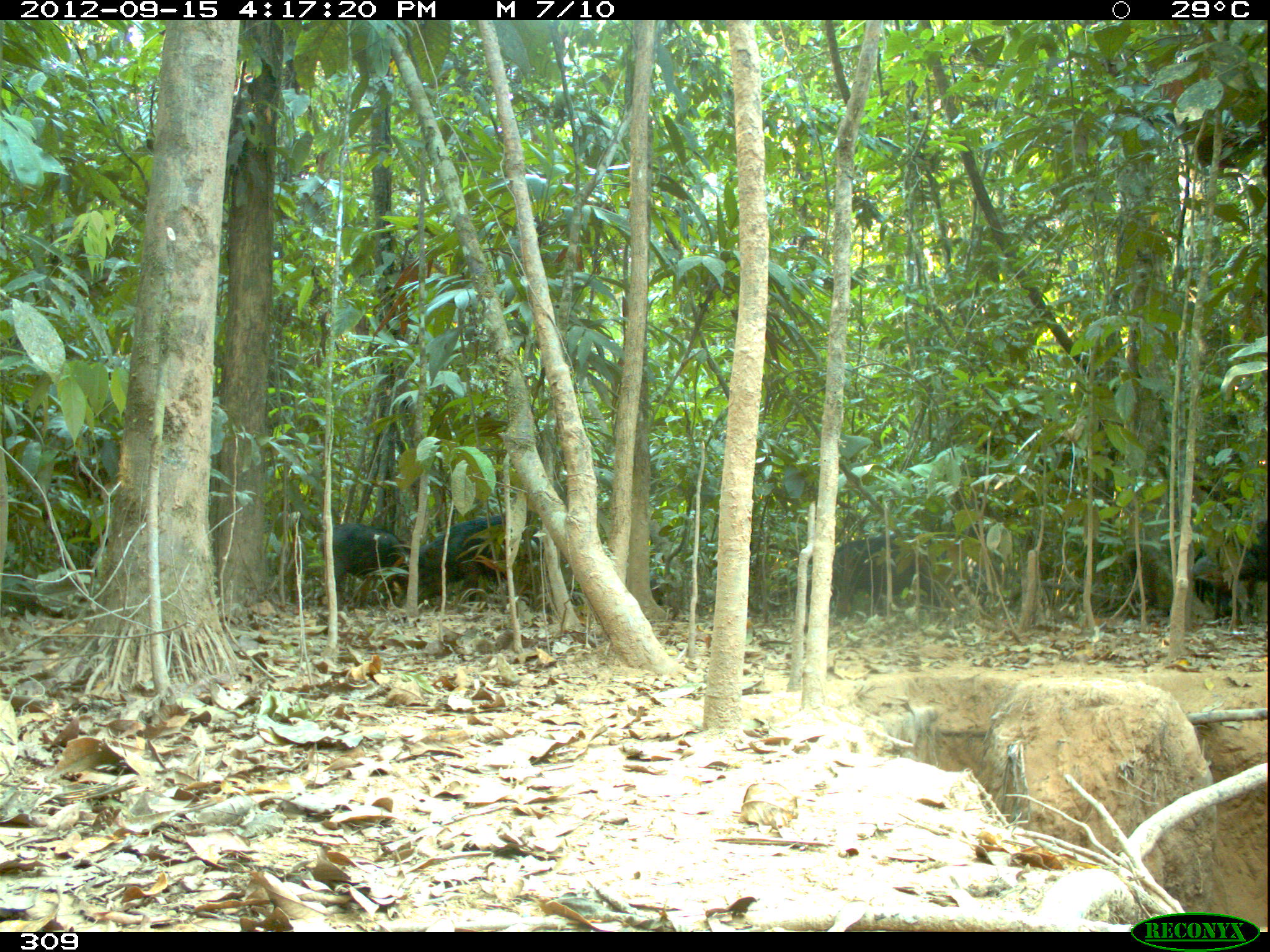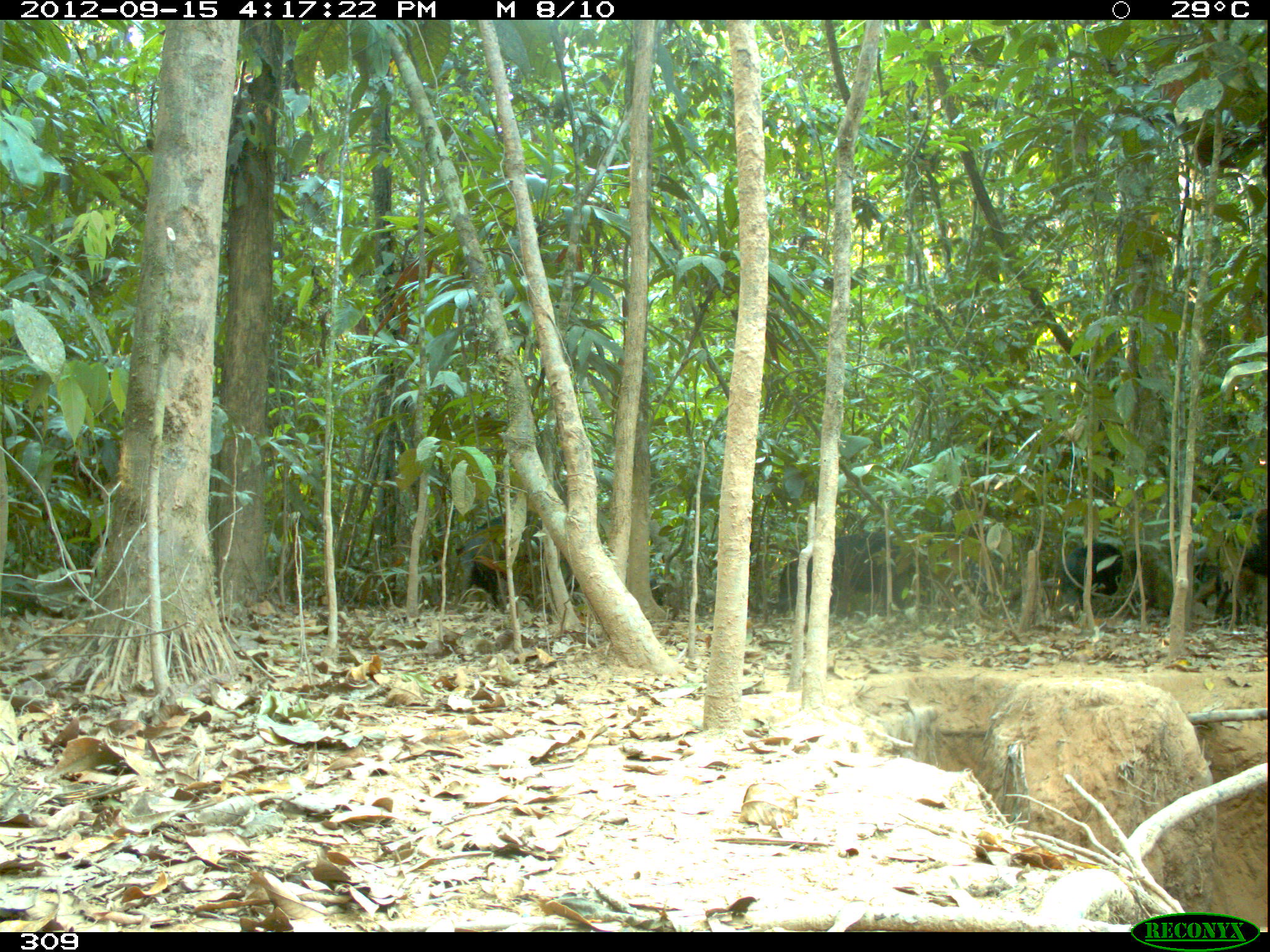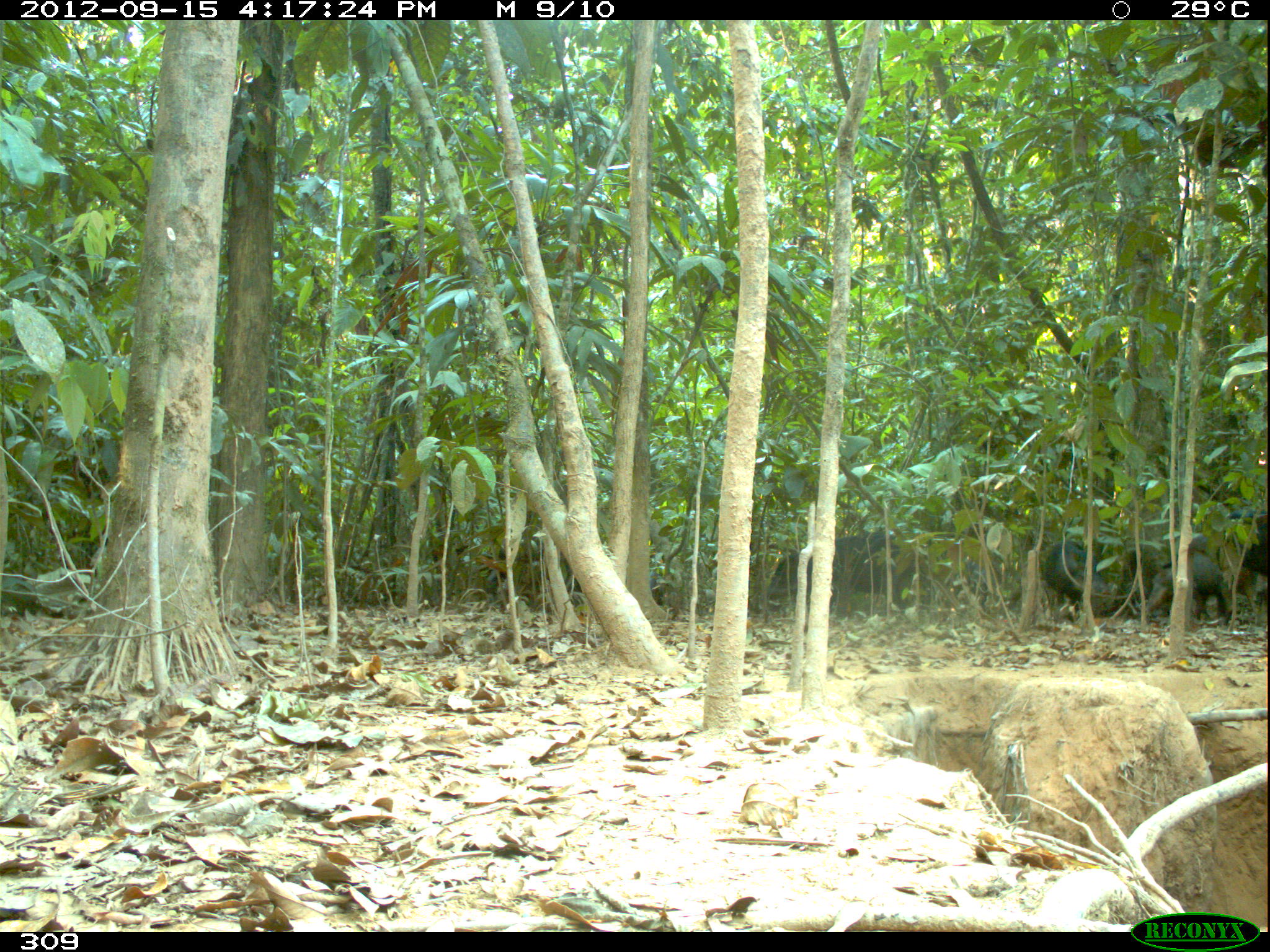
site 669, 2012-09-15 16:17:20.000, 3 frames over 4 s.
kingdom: Animalia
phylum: Chordata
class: Mammalia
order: Artiodactyla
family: Tayassuidae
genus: Tayassu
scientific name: Tayassu pecari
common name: white-lipped peccary